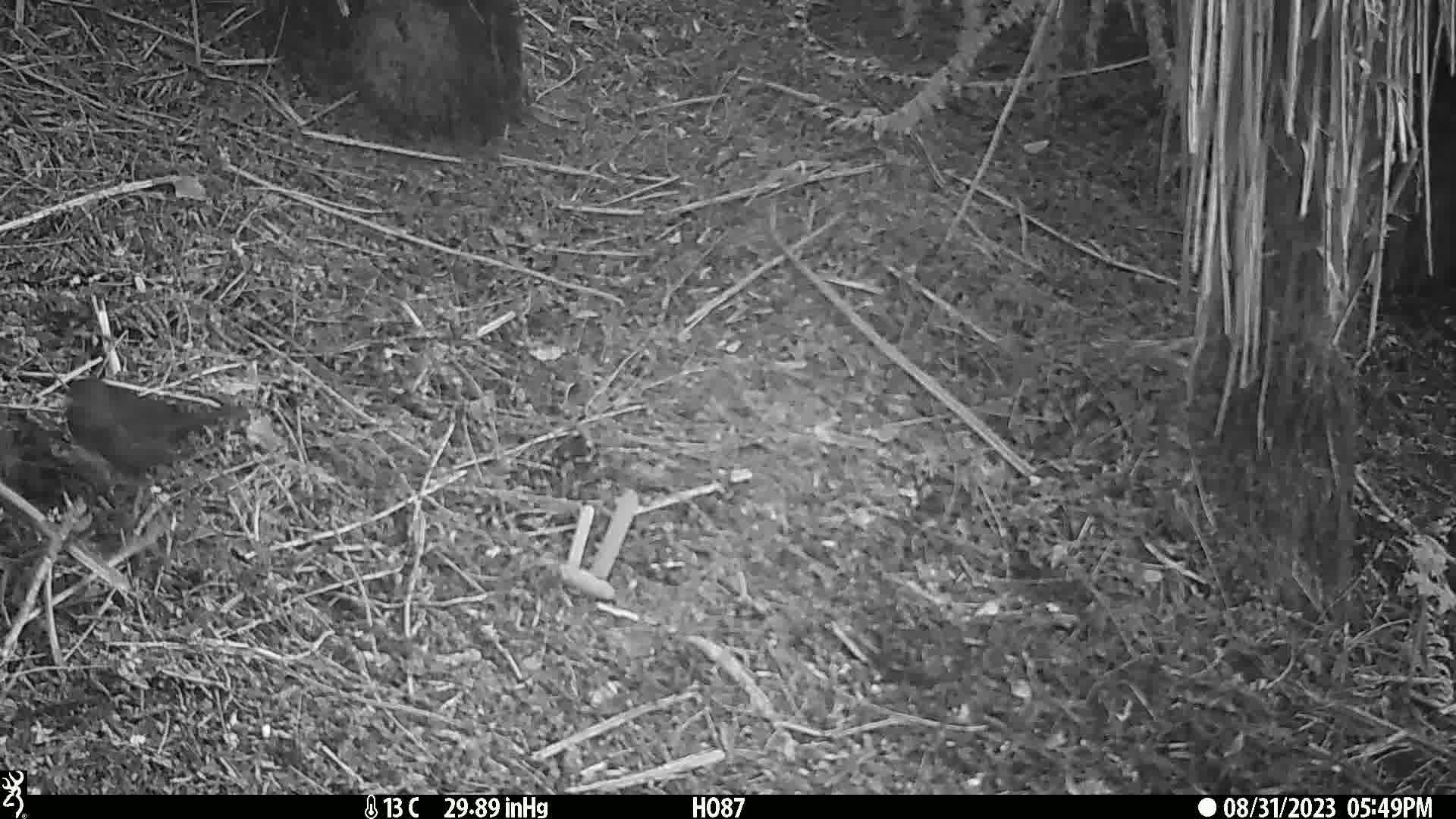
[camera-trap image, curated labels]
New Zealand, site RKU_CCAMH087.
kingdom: Animalia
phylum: Chordata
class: Aves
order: Passeriformes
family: Turdidae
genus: Turdus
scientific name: Turdus merula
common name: eurasian blackbird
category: blackbird